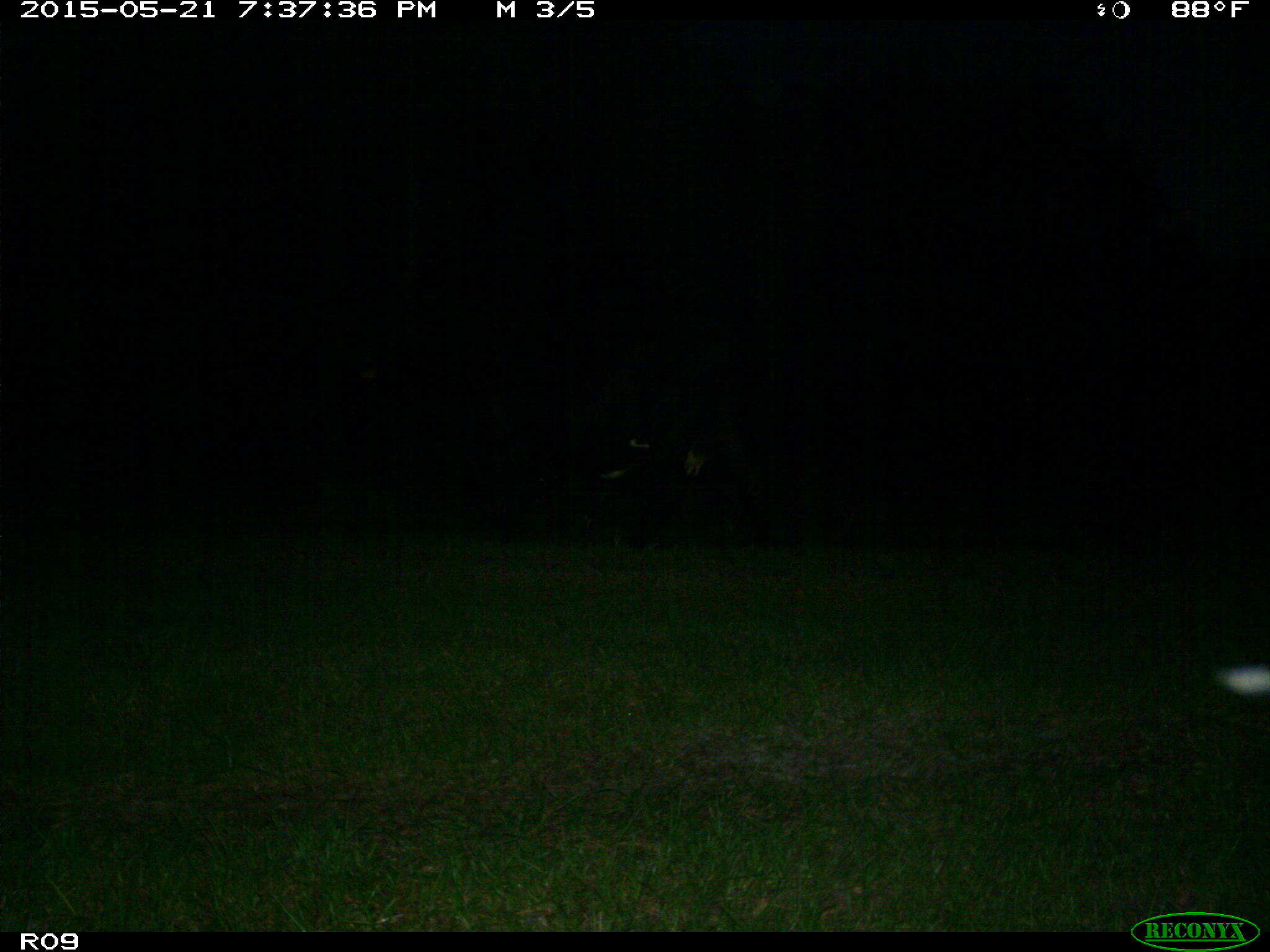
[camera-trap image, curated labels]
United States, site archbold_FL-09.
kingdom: Animalia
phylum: Chordata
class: Mammalia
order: Artiodactyla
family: Bovidae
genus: Bos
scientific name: Bos taurus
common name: domestic cow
Bos taurus (domestic cow).